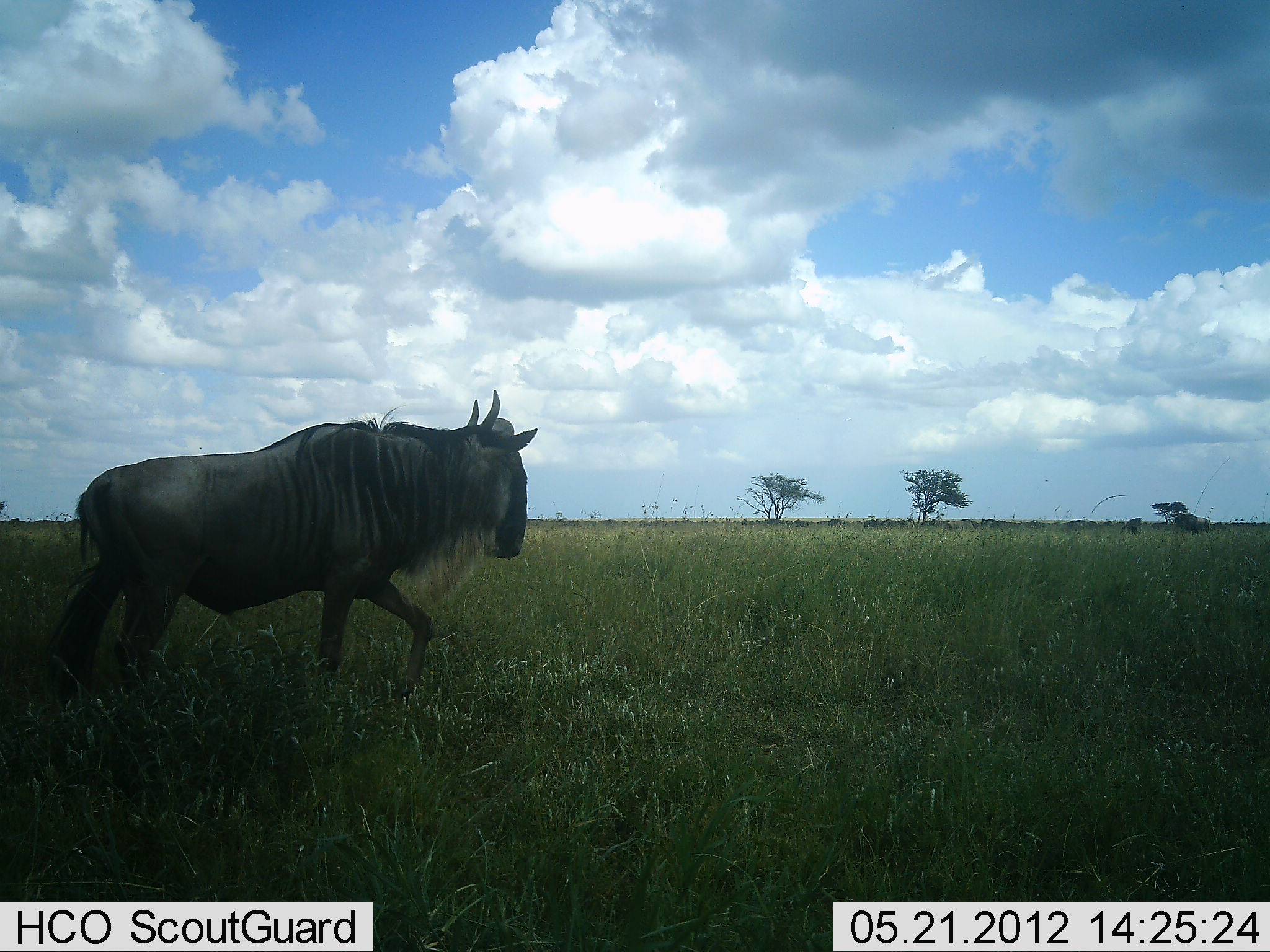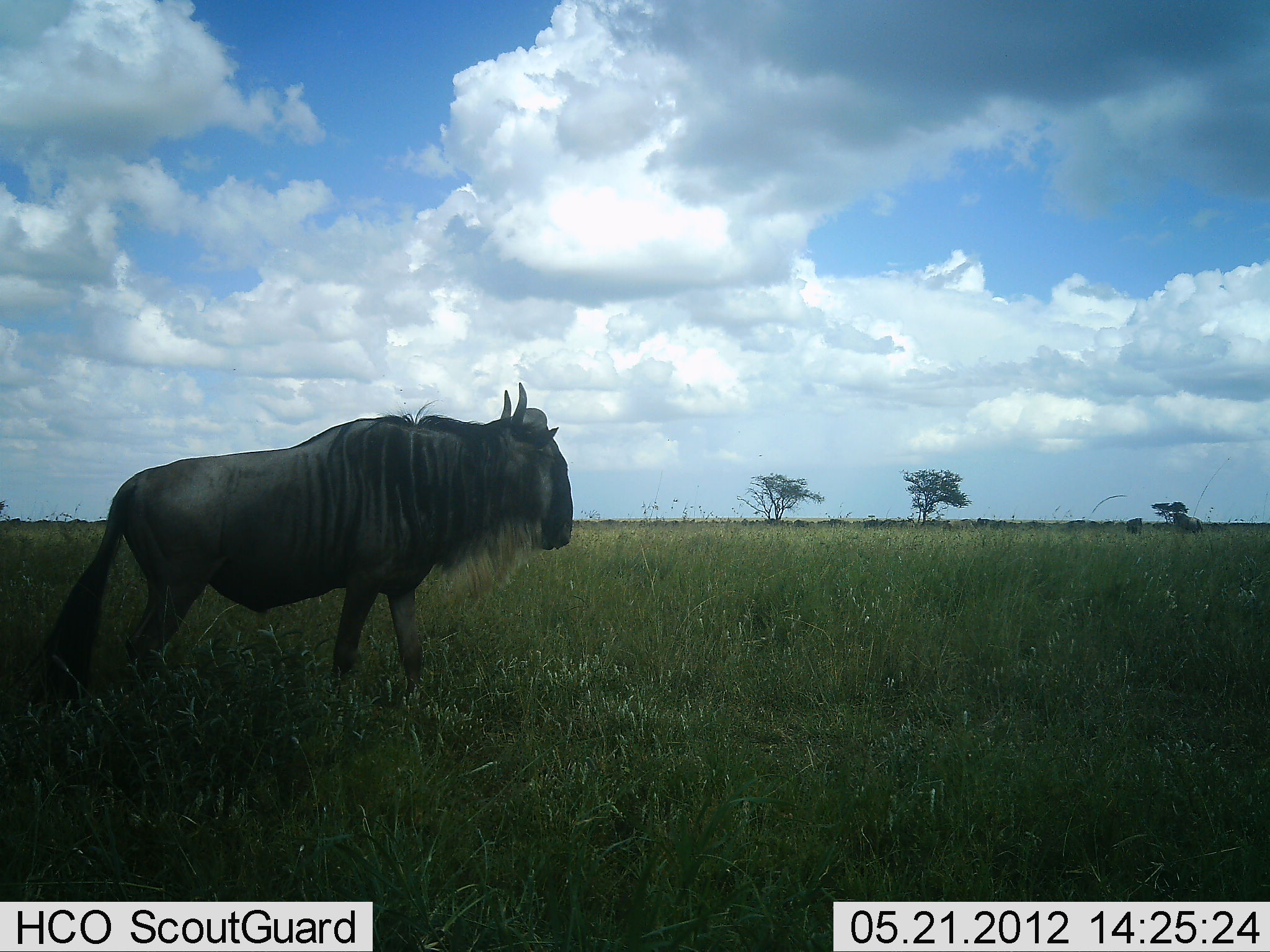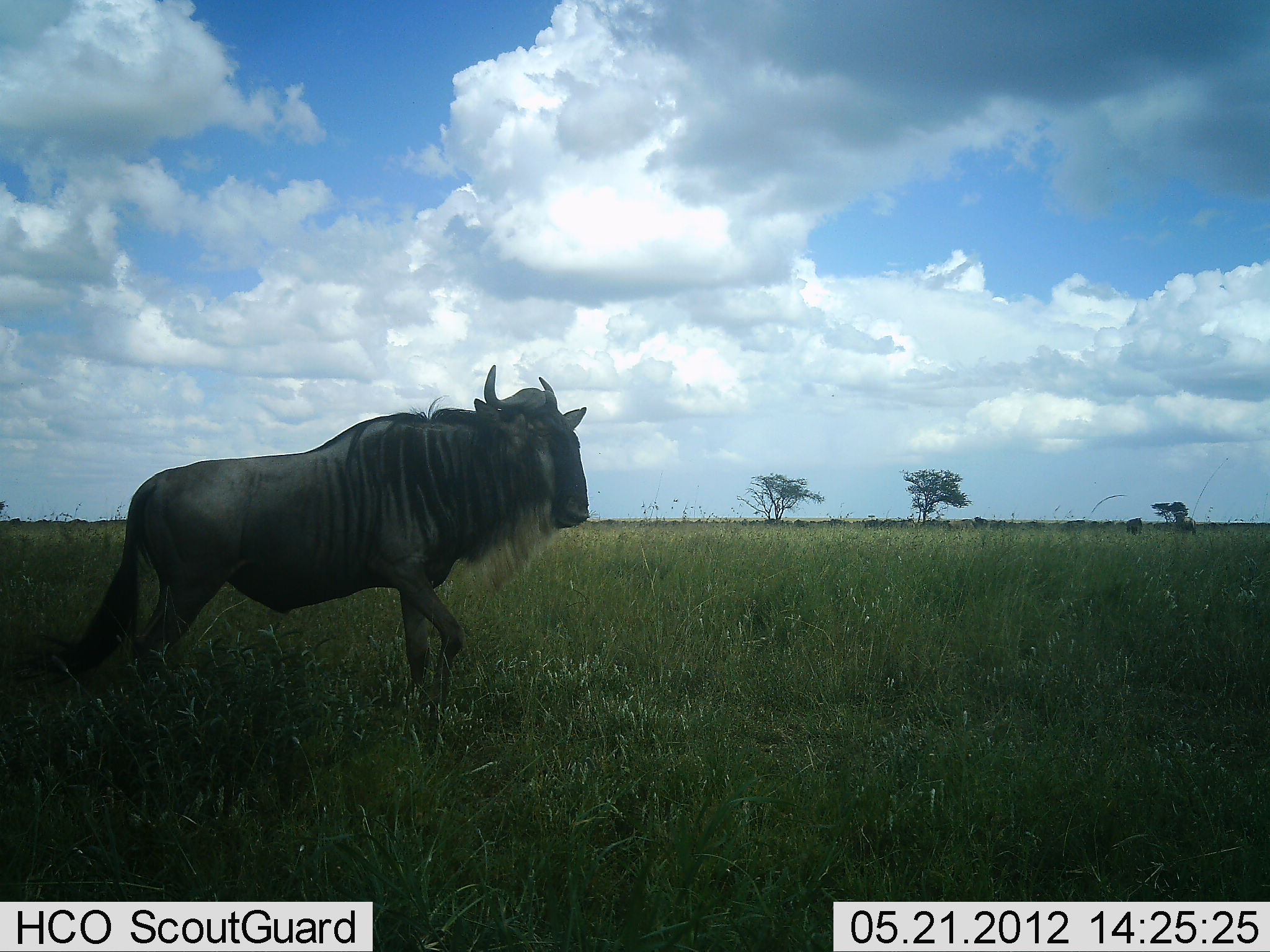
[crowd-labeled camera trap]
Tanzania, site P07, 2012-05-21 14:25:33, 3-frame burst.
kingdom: Animalia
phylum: Chordata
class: Mammalia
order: Artiodactyla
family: Bovidae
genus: Connochaetes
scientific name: Connochaetes taurinus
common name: blue wildebeest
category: wildebeest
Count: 1.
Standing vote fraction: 38%.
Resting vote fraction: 0%.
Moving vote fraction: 73%.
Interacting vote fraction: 0%.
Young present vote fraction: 0%.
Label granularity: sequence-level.